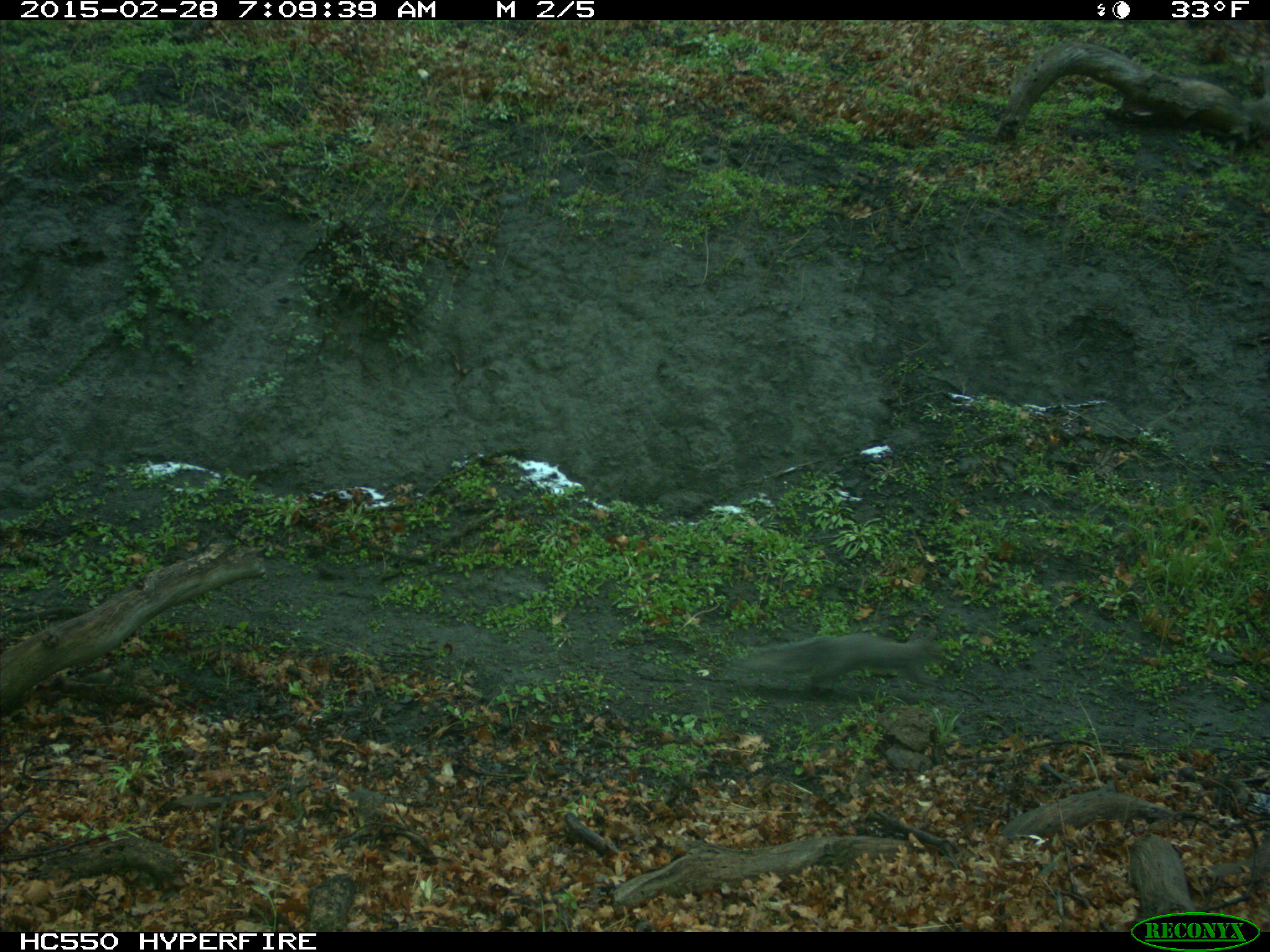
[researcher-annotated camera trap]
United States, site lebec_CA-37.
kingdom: Animalia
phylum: Chordata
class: Mammalia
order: Rodentia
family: Sciuridae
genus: Sciurus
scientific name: Sciurus carolinensis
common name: eastern gray squirrel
Sciurus carolinensis (eastern gray squirrel).